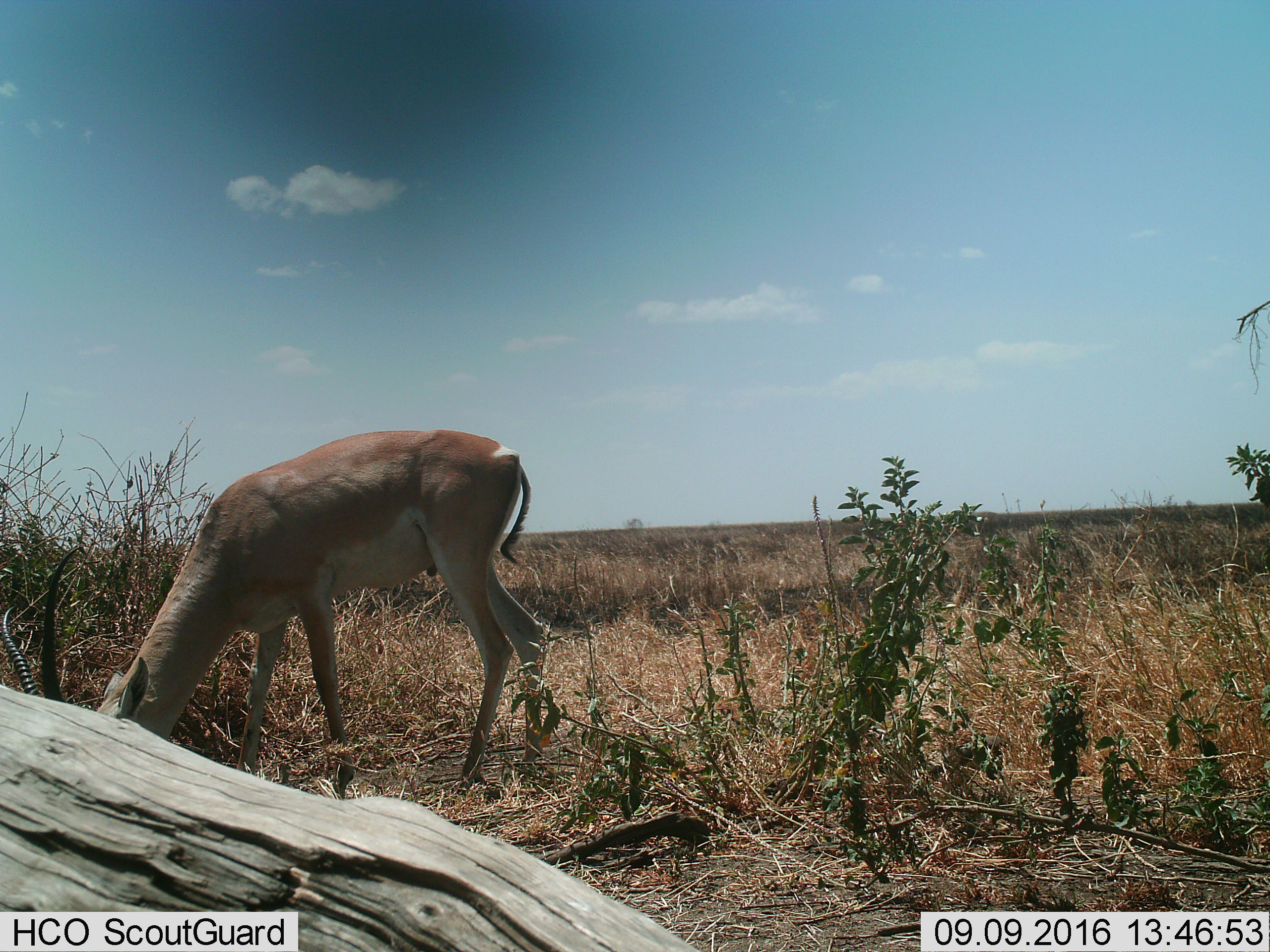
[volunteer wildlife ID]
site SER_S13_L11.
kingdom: Animalia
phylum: Chordata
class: Mammalia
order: Artiodactyla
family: Bovidae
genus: Nanger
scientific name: Nanger granti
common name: grant's gazelle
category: gazellegrants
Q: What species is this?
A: Gazellegrants (grant's gazelle) (Nanger granti).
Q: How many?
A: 1.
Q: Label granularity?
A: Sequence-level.